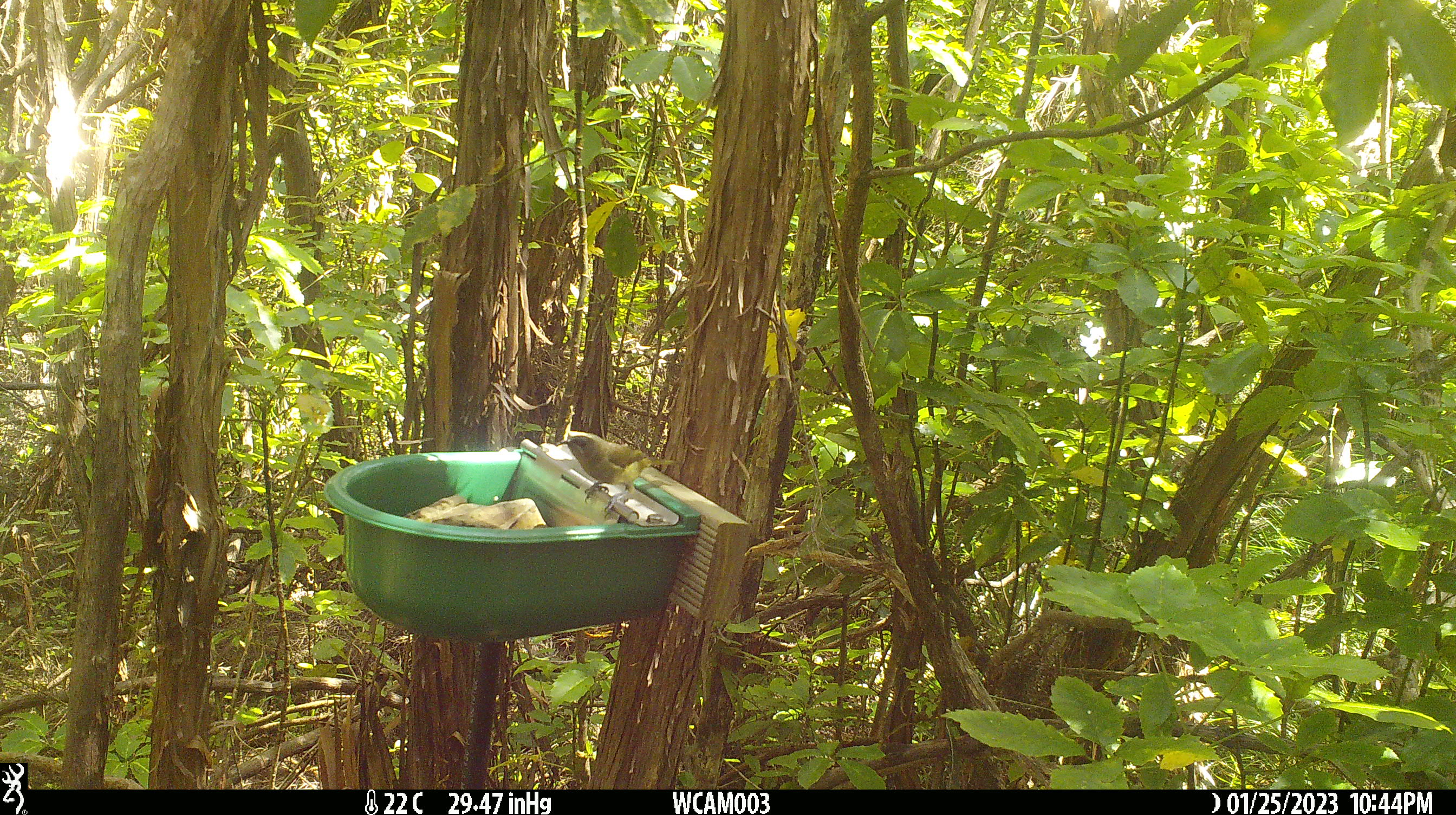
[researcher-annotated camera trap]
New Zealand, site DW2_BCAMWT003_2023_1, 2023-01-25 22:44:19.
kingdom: Animalia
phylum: Chordata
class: Aves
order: Passeriformes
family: Meliphagidae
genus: Anthornis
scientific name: Anthornis melanura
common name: new zealand bellbird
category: bellbird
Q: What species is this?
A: Bellbird (new zealand bellbird) (Anthornis melanura).